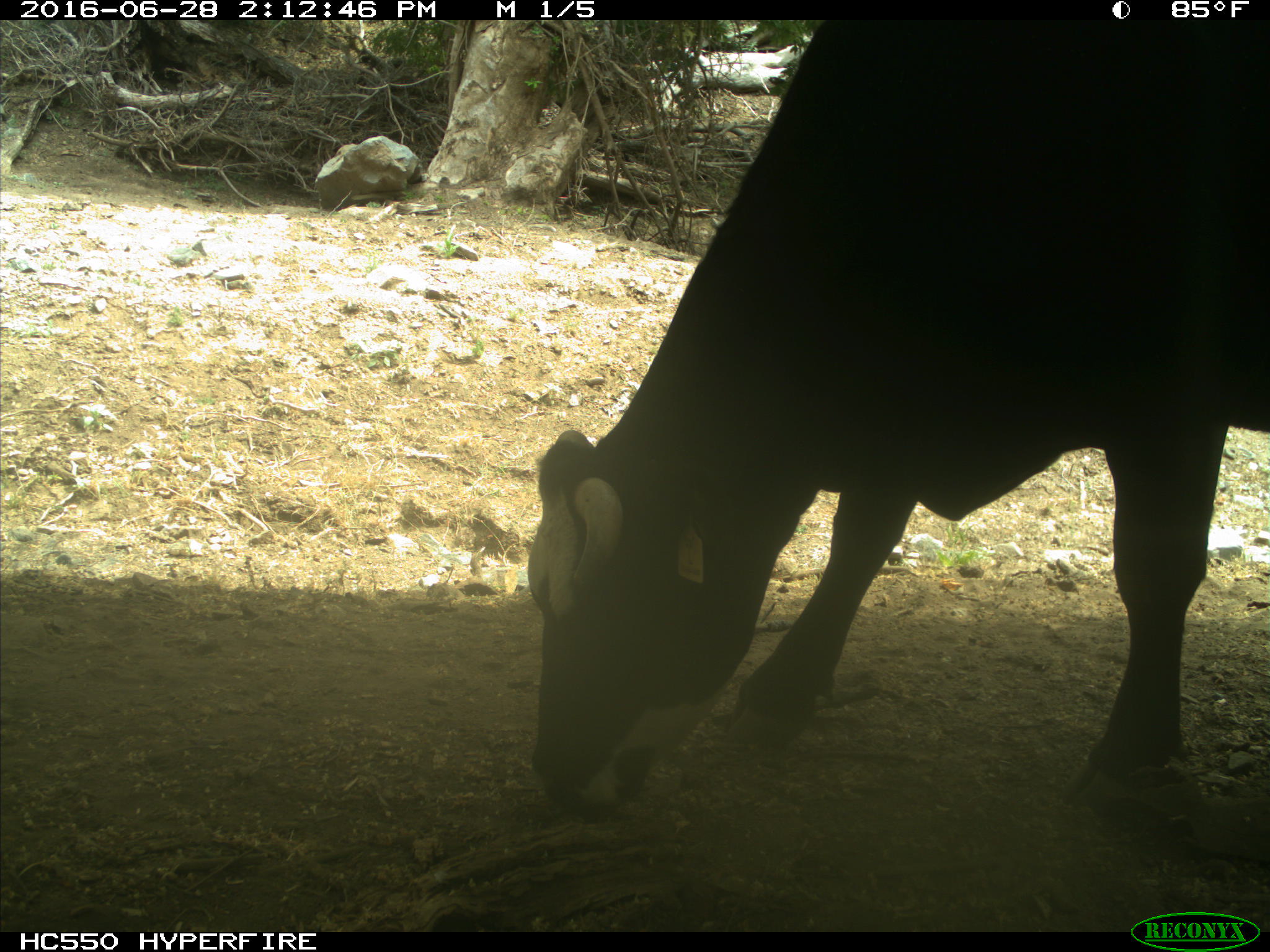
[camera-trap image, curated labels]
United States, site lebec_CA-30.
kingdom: Animalia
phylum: Chordata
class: Mammalia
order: Artiodactyla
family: Bovidae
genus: Bos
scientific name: Bos taurus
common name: domestic cow